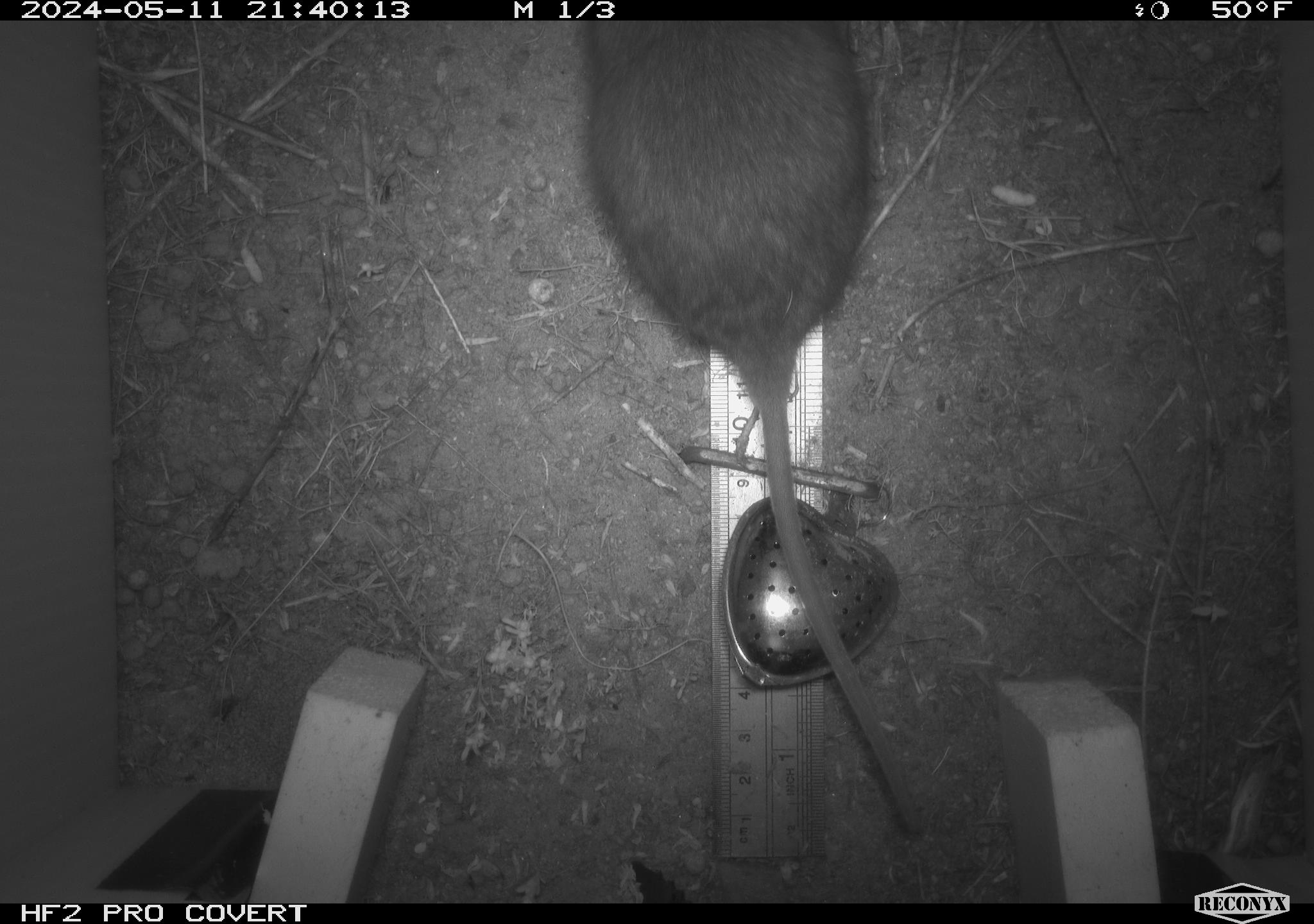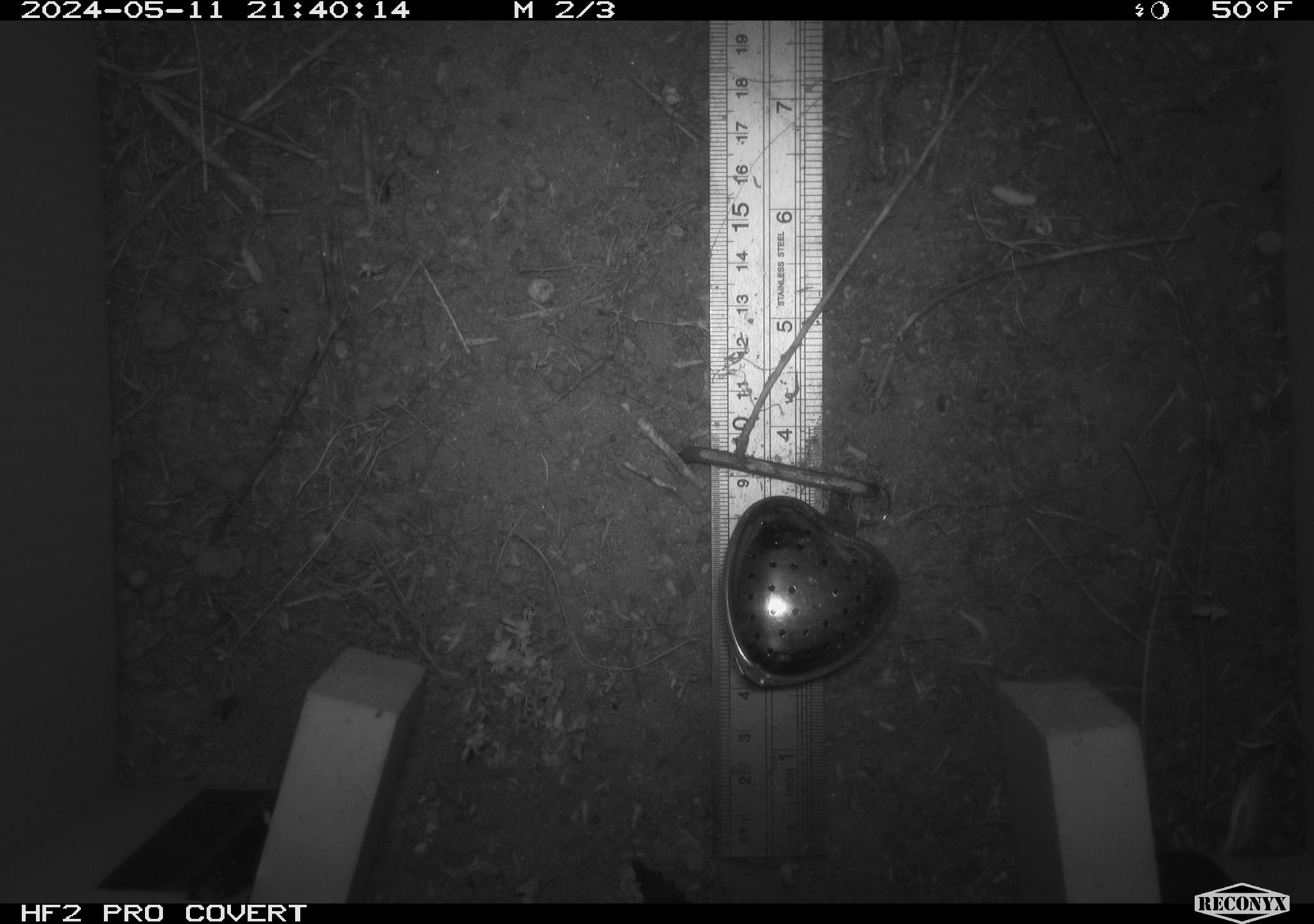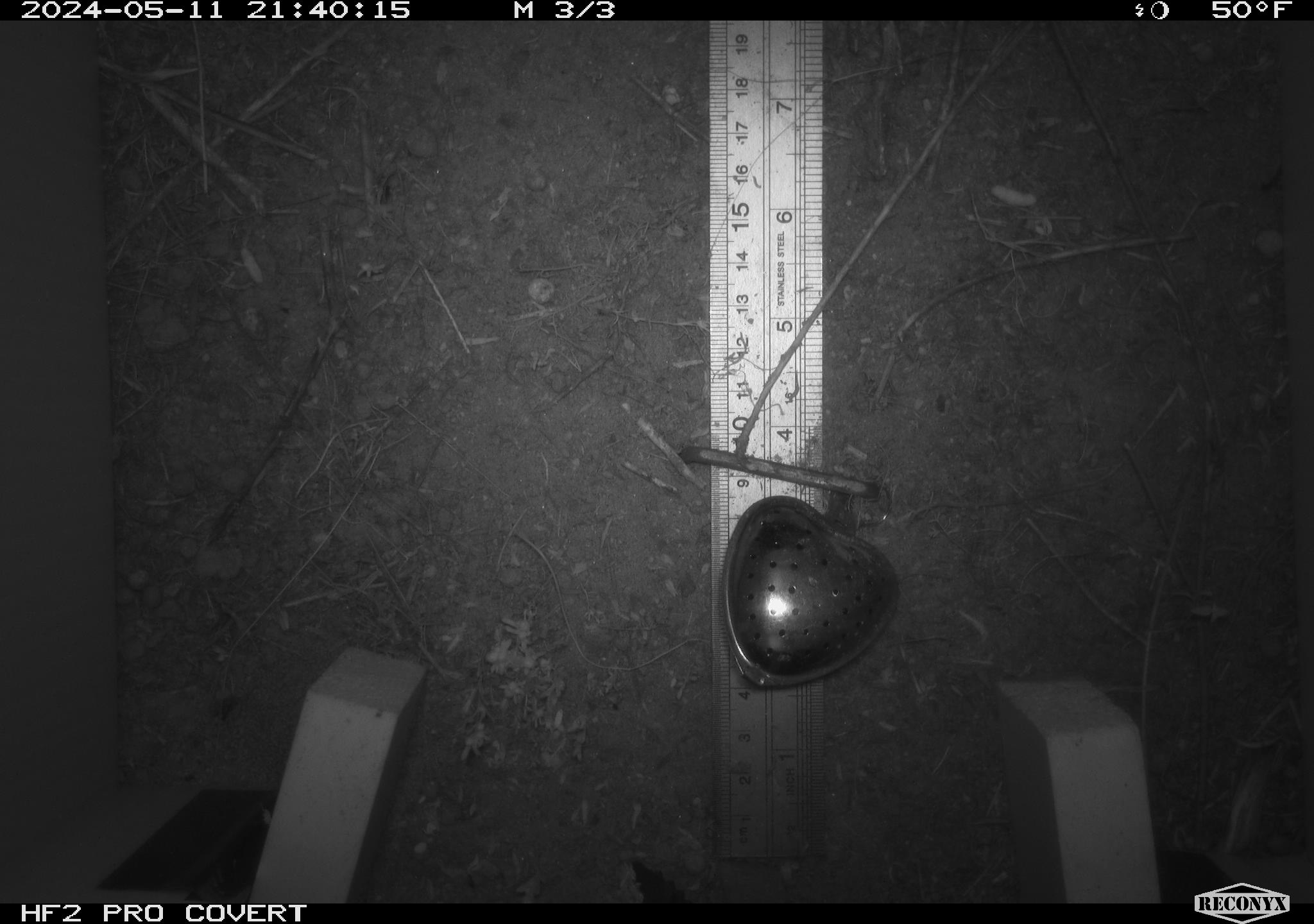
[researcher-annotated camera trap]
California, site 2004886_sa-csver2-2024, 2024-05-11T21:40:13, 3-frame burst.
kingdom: Animalia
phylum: Chordata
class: Mammalia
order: Rodentia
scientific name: Rodentia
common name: rodent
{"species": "rodent (Rodentia)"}